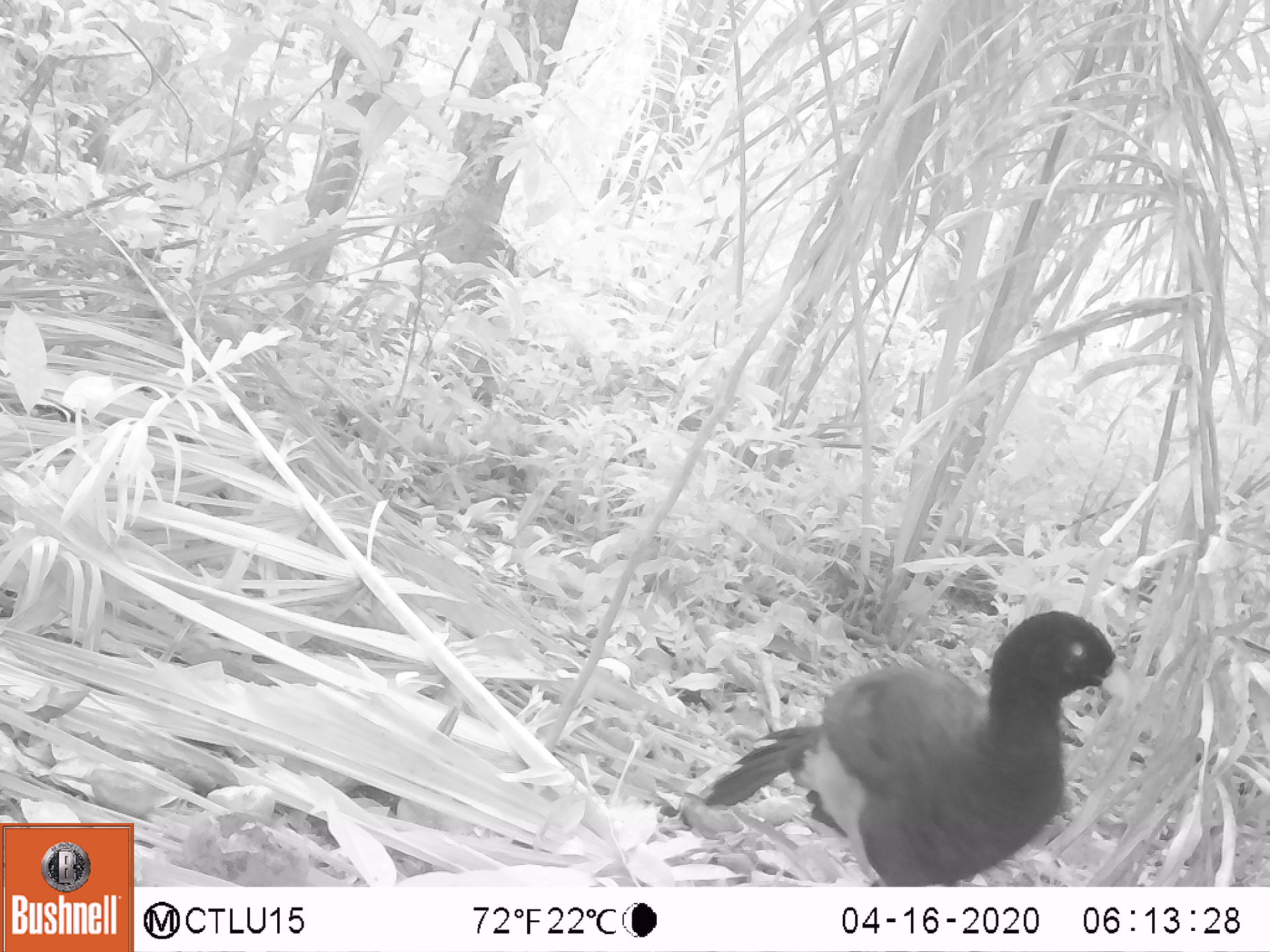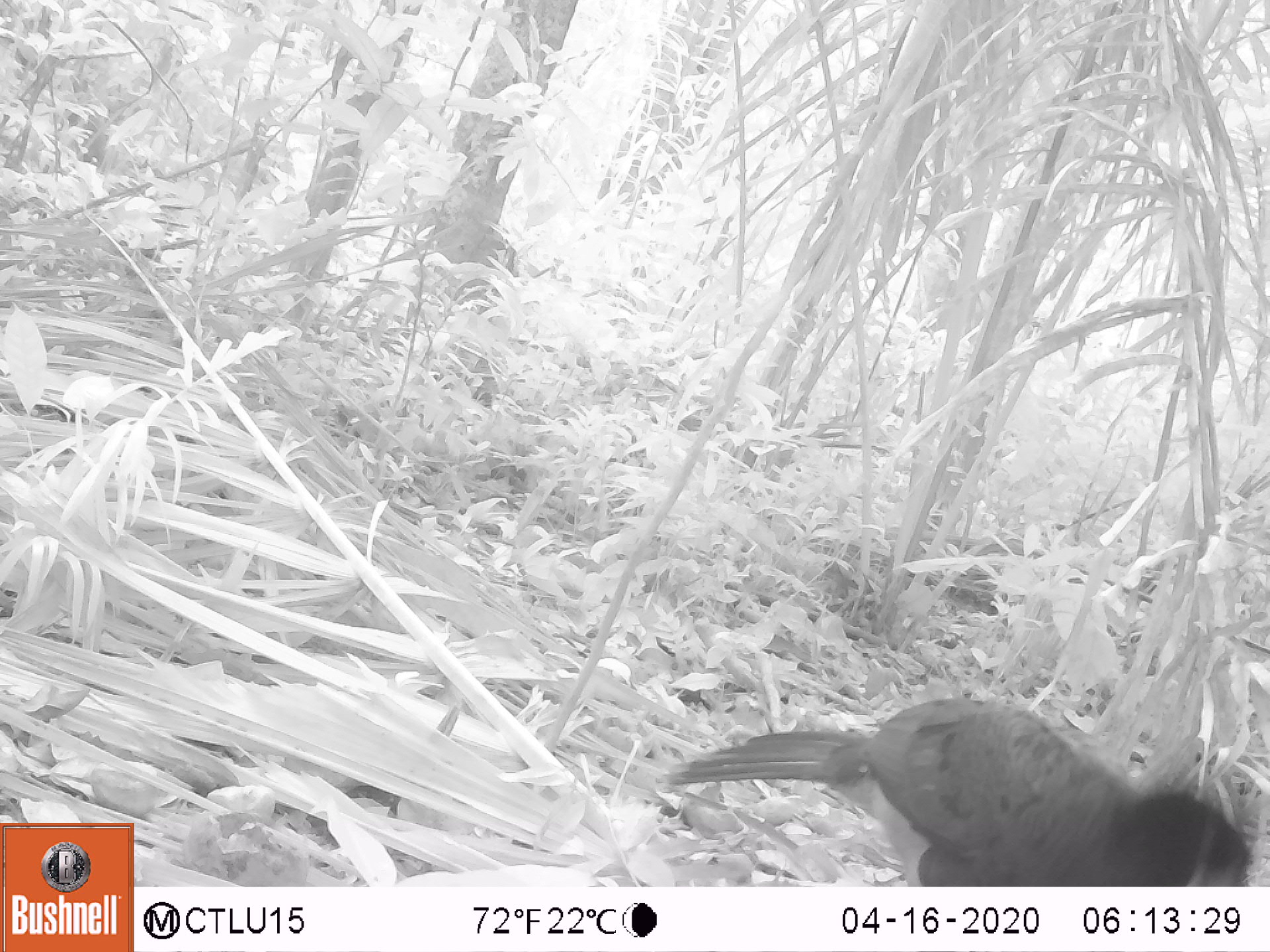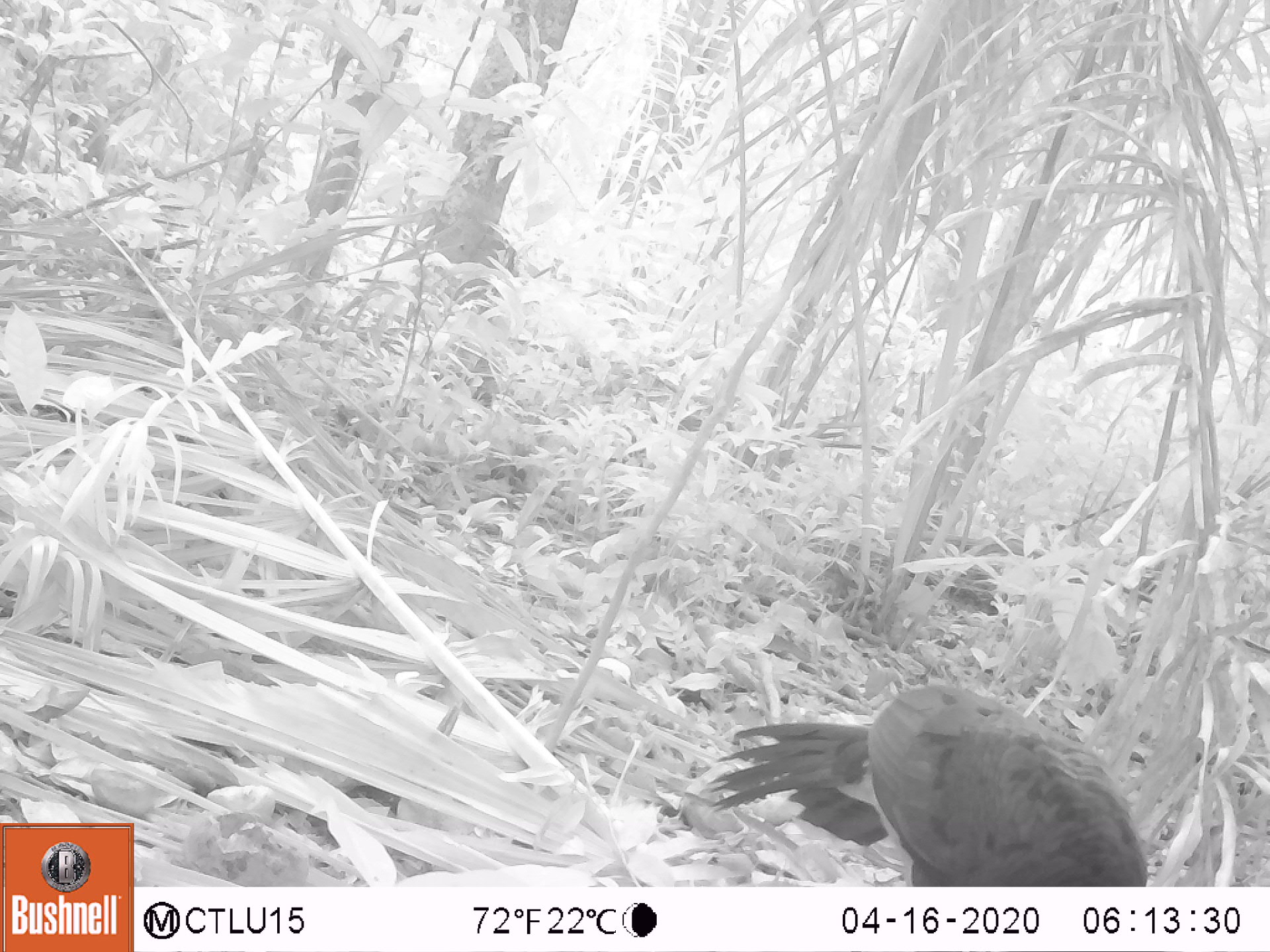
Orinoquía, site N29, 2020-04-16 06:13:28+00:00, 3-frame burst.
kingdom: Animalia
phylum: Chordata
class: Aves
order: Galliformes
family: Cracidae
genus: Mitu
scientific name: Mitu salvini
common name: salvin's currasow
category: salvins curassow